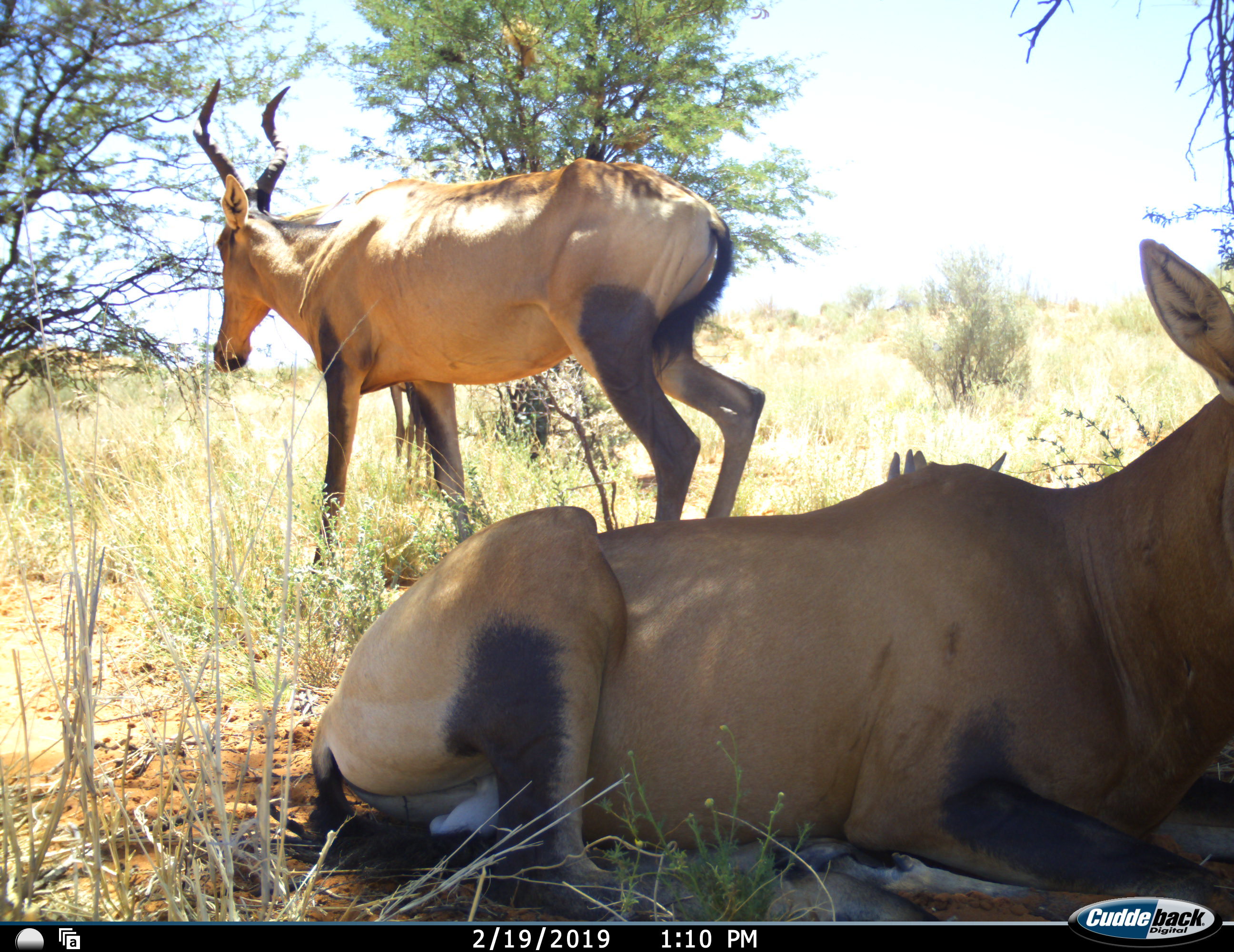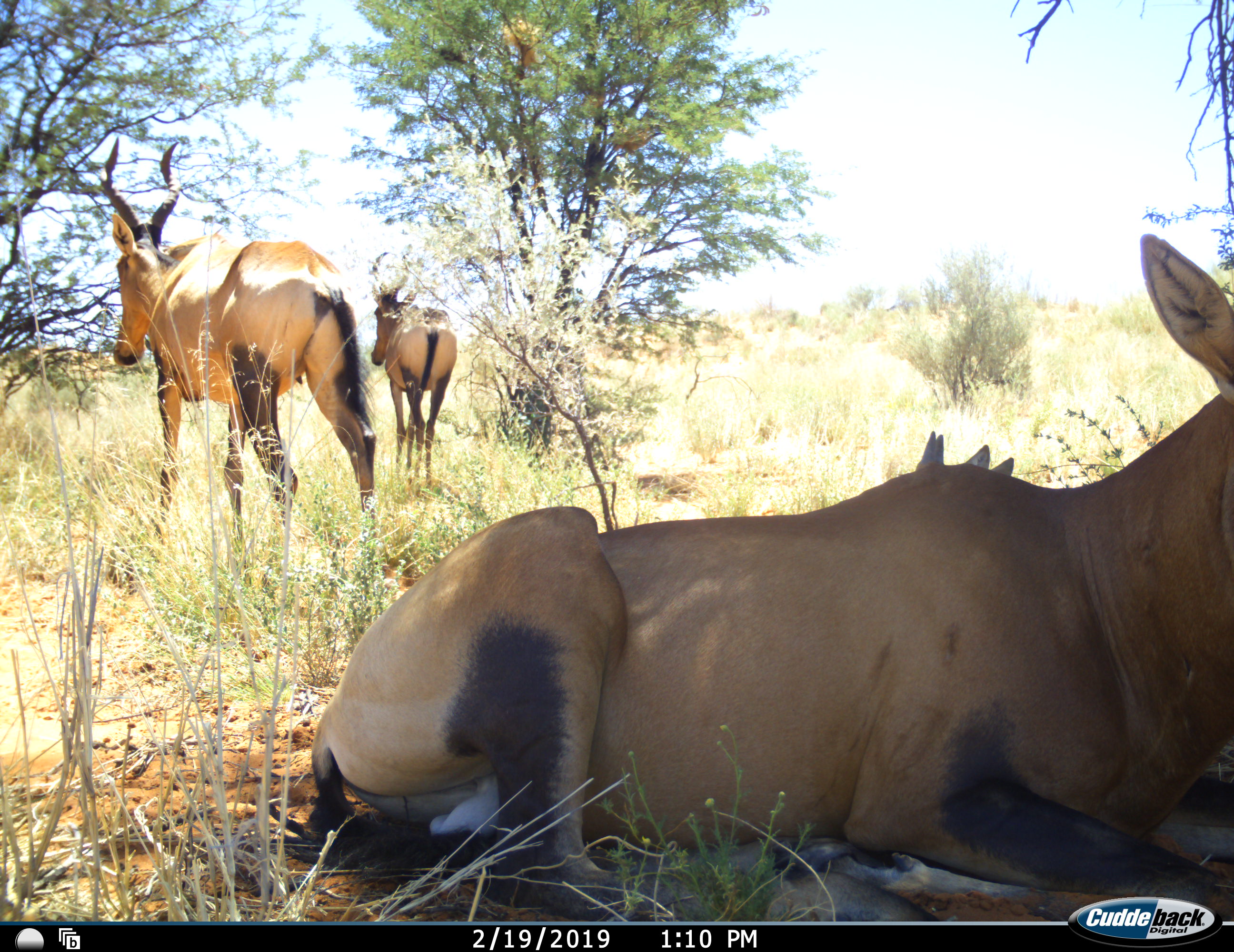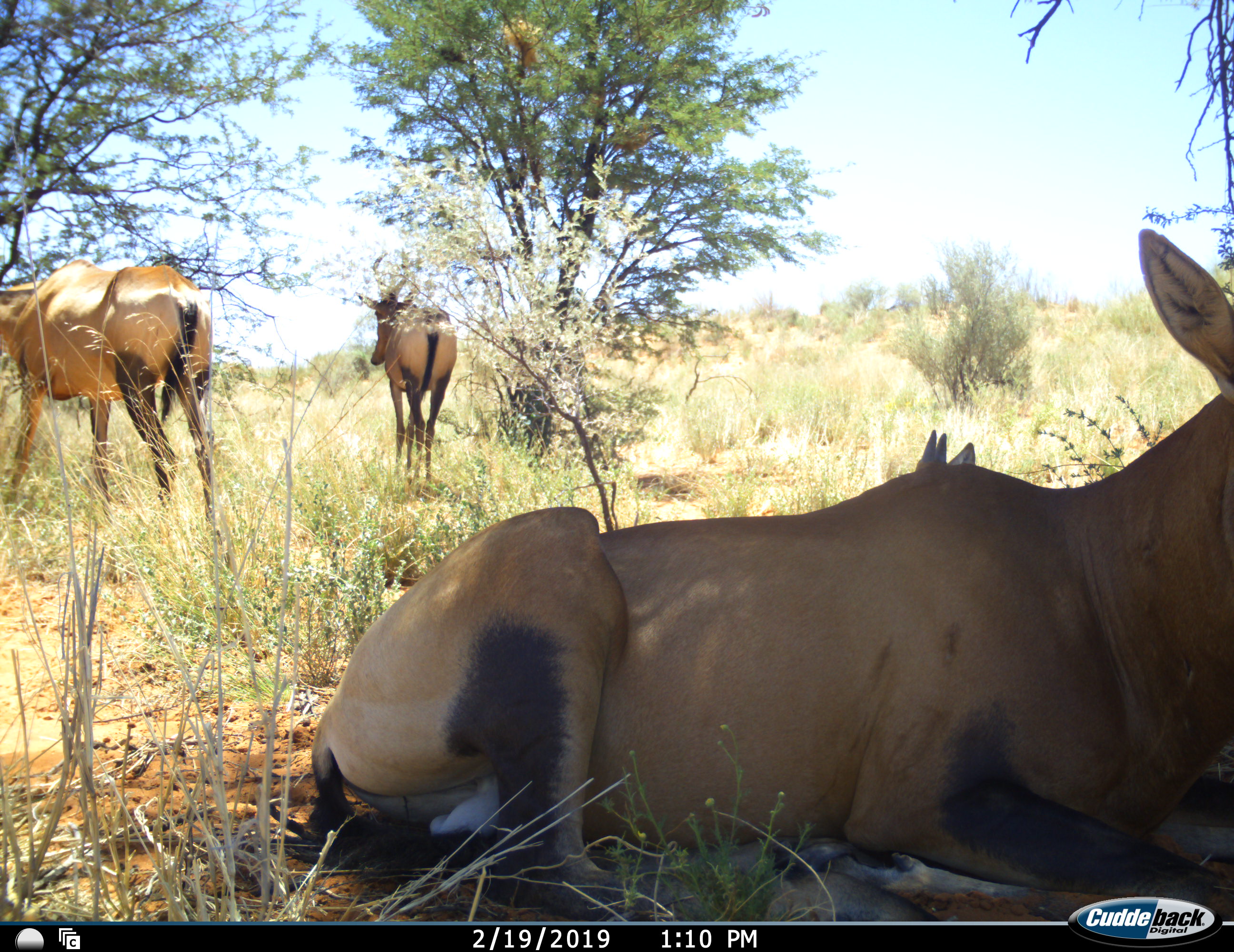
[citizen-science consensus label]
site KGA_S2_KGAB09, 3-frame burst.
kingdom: Animalia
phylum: Chordata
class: Mammalia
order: Artiodactyla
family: Bovidae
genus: Alcelaphus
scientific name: Alcelaphus buselaphus caama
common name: red hartebeest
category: hartebeestred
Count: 4.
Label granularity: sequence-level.